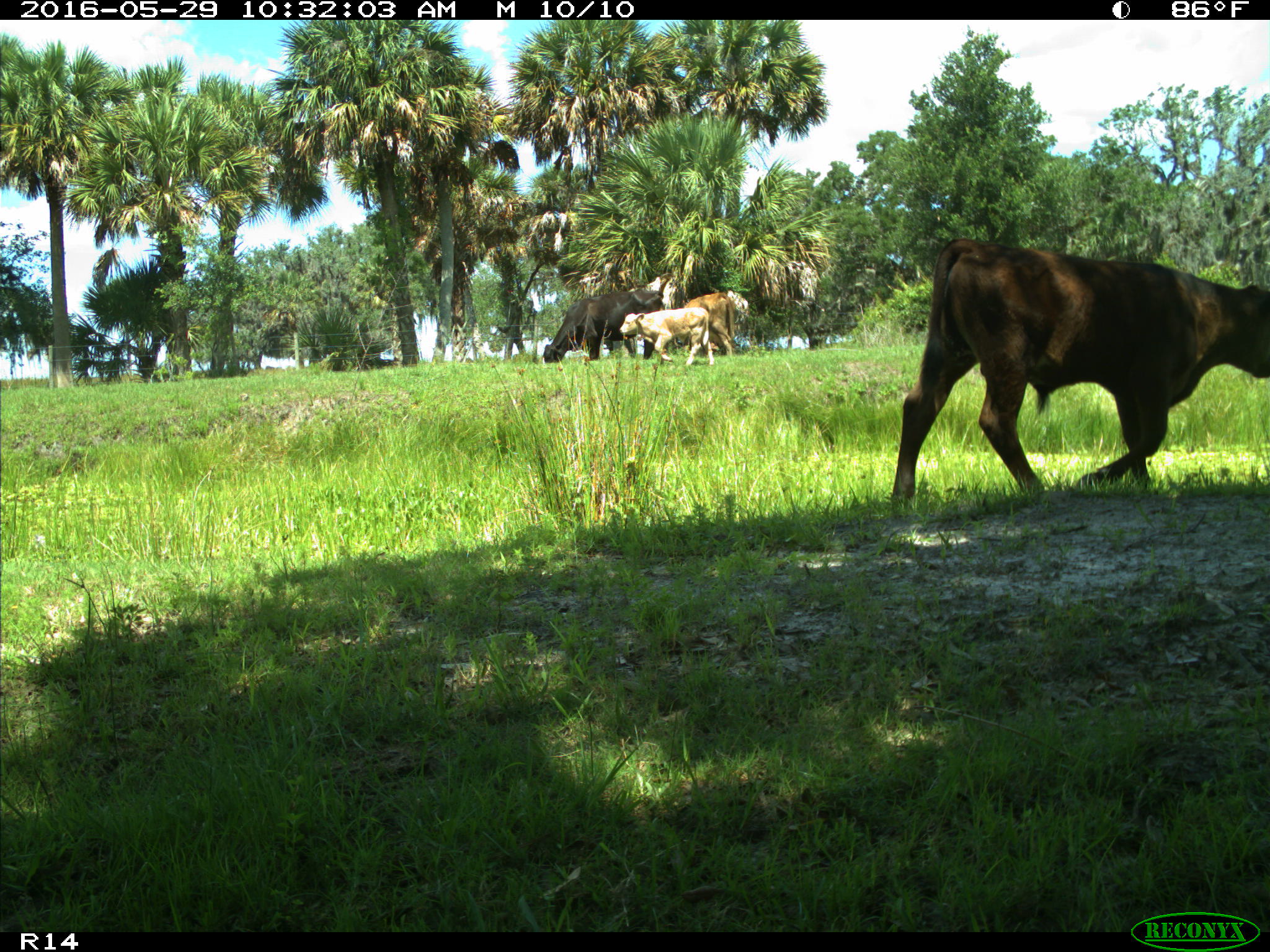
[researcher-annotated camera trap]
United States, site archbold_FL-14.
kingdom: Animalia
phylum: Chordata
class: Mammalia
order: Artiodactyla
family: Bovidae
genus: Bos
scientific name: Bos taurus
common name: domestic cow